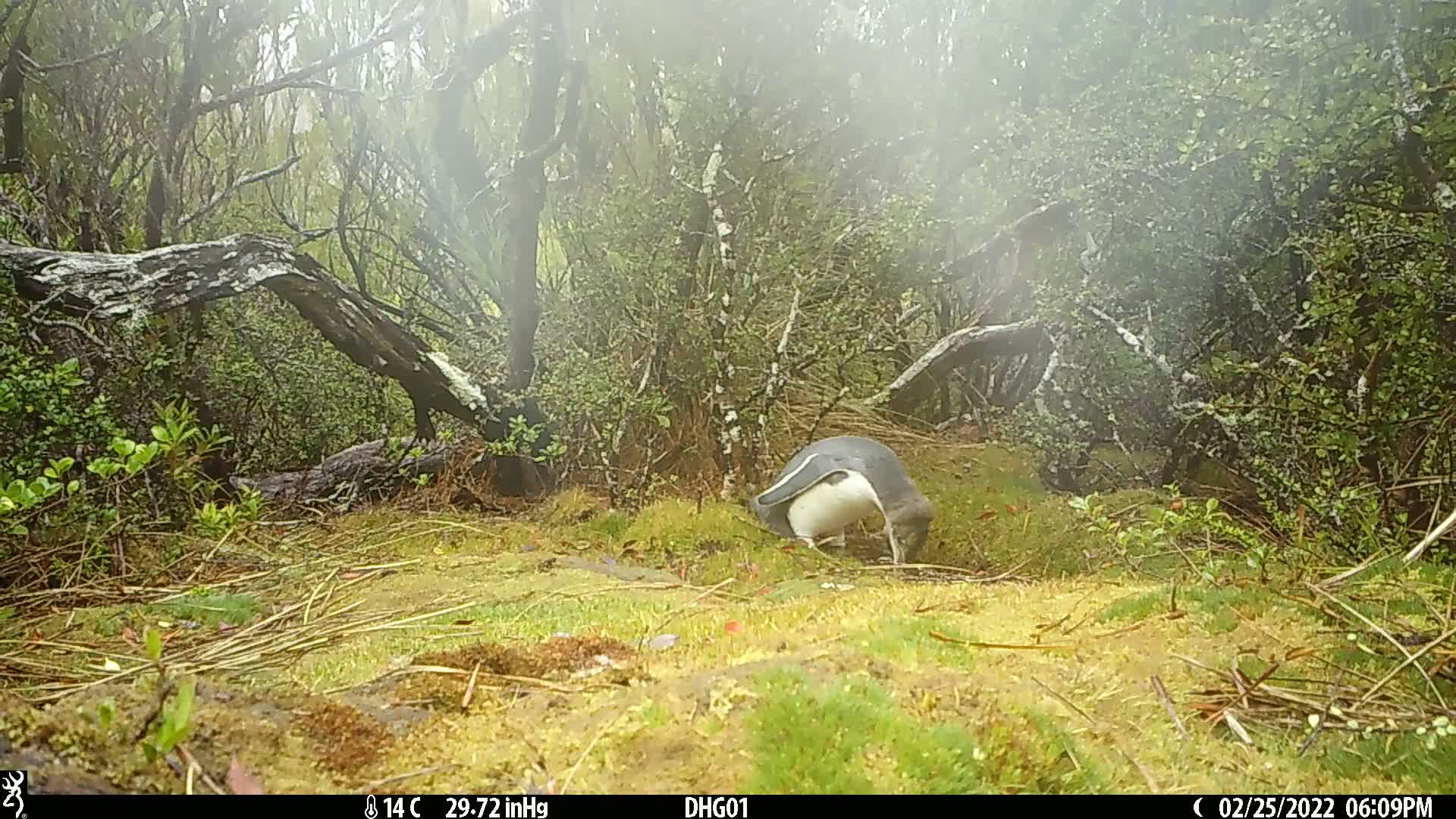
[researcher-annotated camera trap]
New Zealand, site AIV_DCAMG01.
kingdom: Animalia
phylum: Chordata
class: Aves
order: Sphenisciformes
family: Spheniscidae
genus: Megadyptes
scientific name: Megadyptes antipodes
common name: yellow-eyed penguin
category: yellow eyed penguin